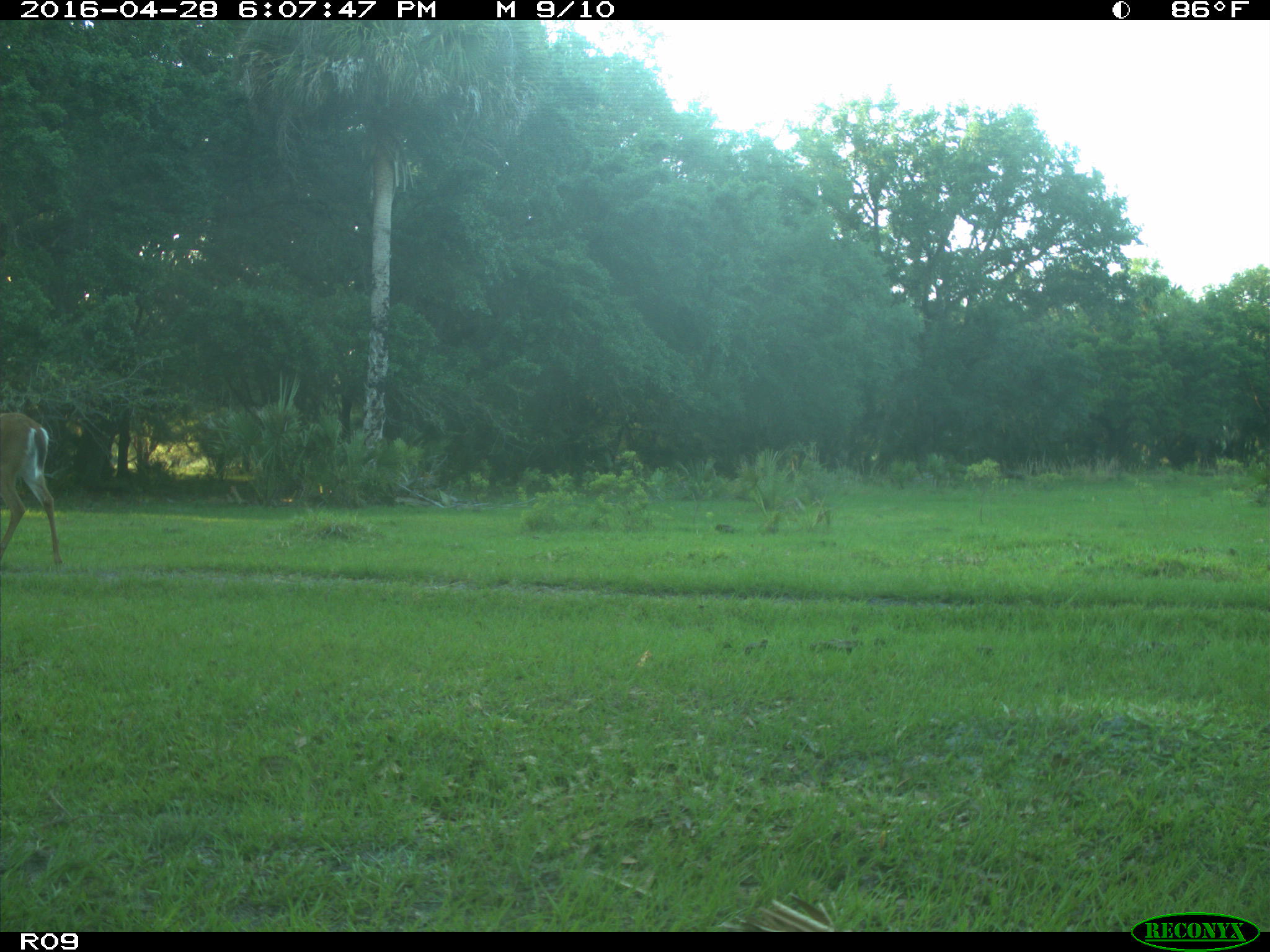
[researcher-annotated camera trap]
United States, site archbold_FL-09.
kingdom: Animalia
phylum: Chordata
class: Mammalia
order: Artiodactyla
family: Cervidae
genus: Odocoileus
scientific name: Odocoileus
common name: deer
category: unidentified deer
Unidentified deer (deer) (Odocoileus).